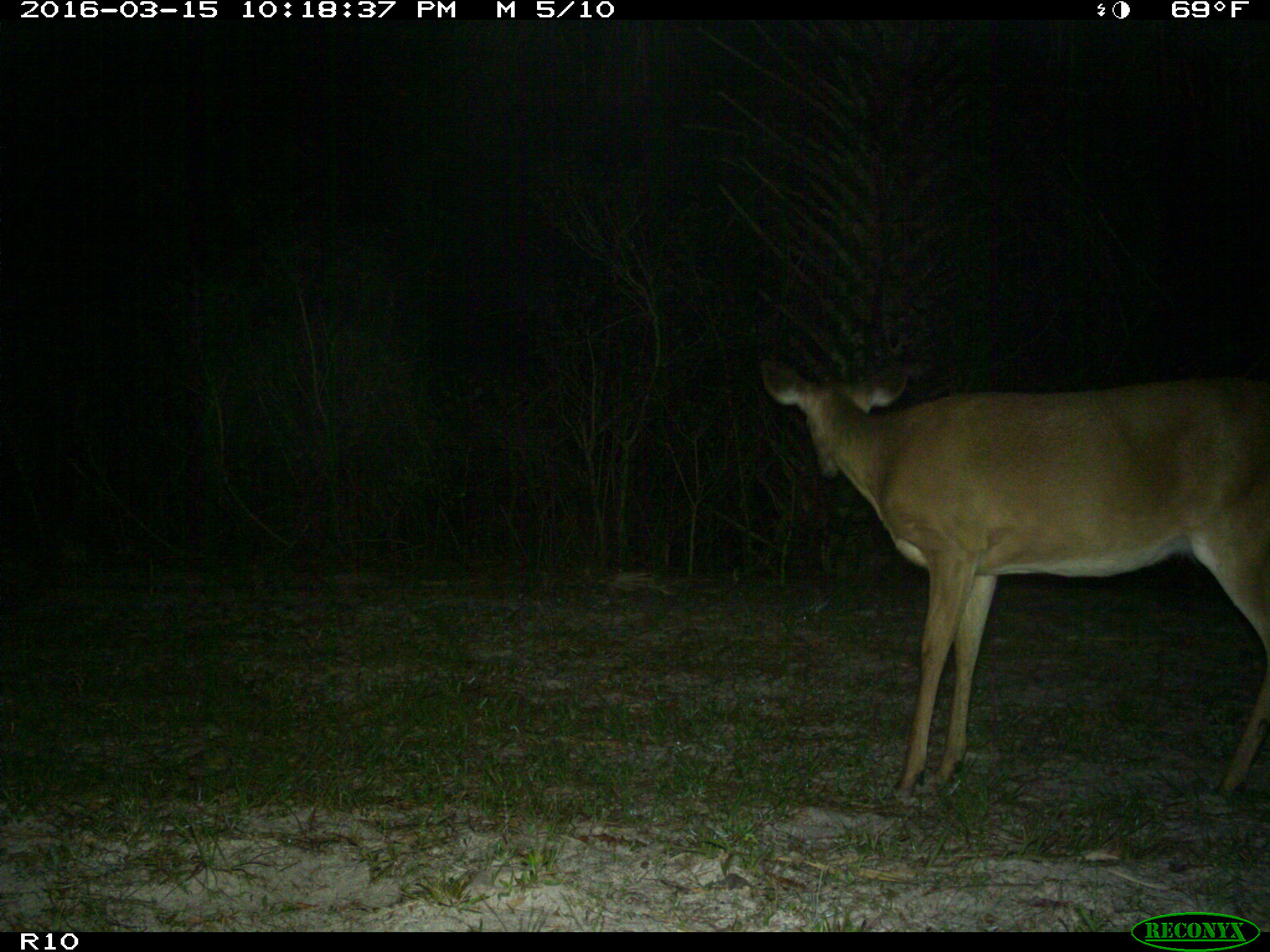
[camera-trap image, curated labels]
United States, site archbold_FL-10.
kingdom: Animalia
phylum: Chordata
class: Mammalia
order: Artiodactyla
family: Cervidae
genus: Odocoileus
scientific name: Odocoileus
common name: deer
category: unidentified deer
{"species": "unidentified deer (deer) (Odocoileus)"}